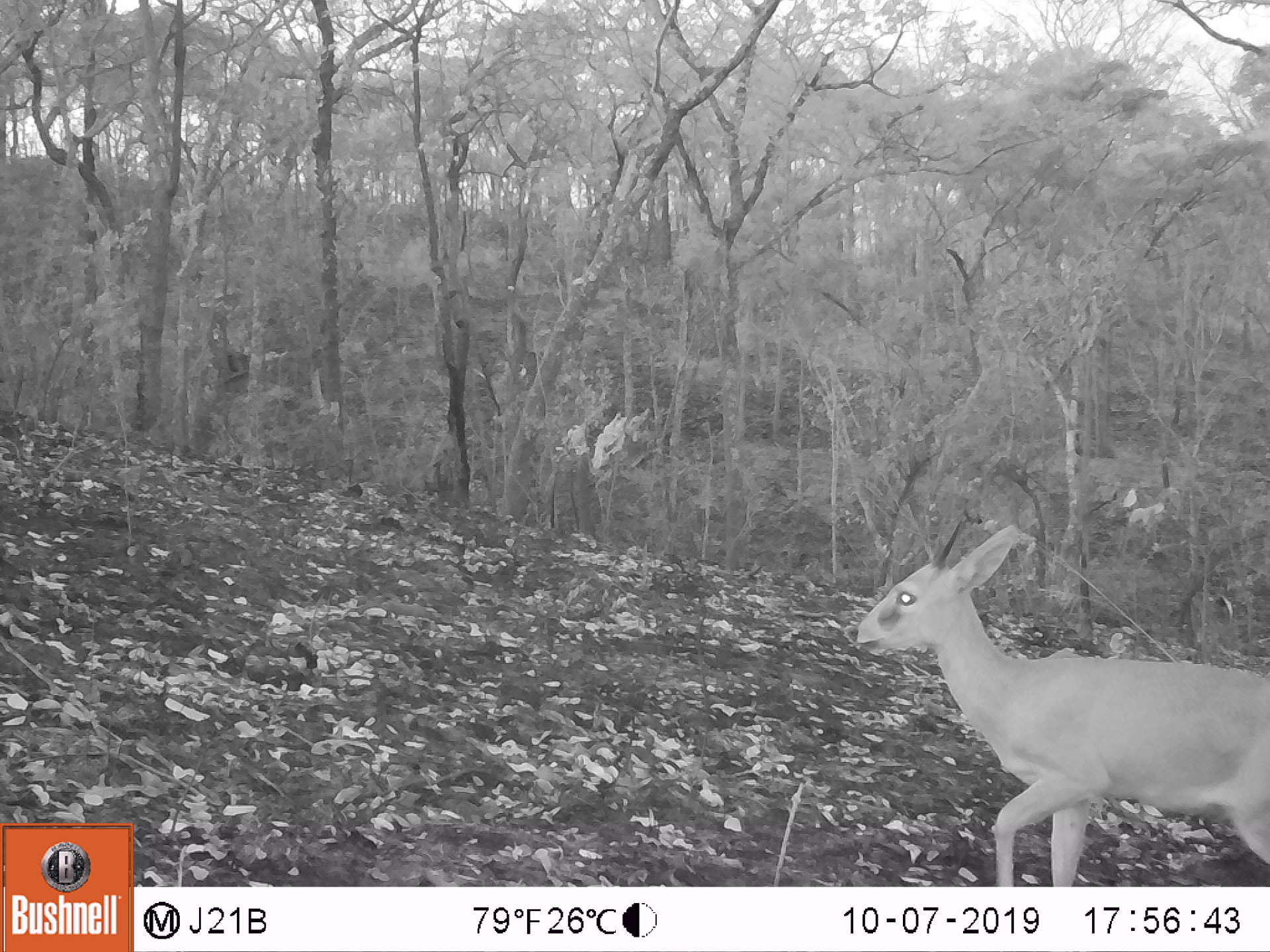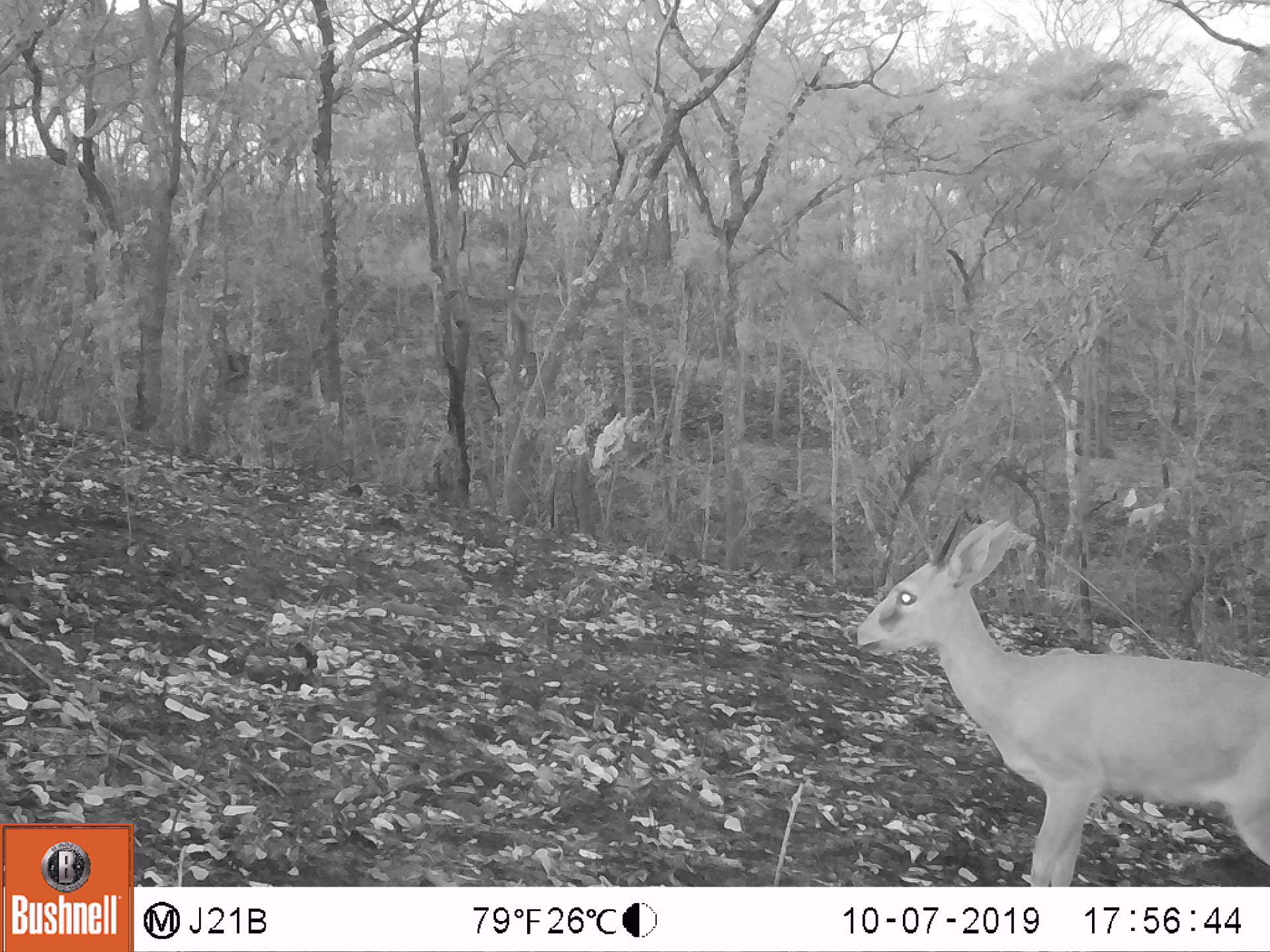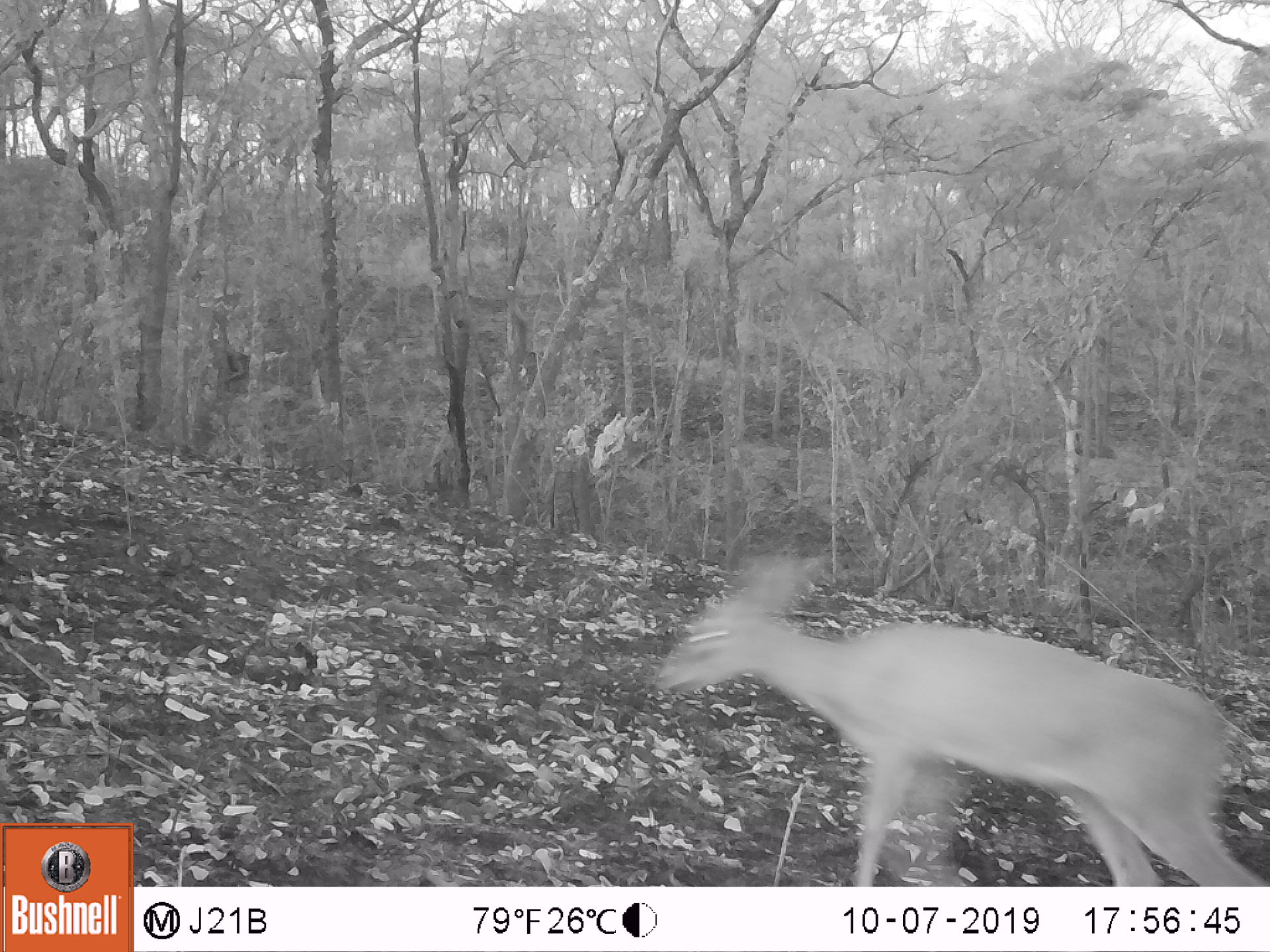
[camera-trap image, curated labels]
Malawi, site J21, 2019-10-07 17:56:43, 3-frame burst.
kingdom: Animalia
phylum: Chordata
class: Mammalia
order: Artiodactyla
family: Bovidae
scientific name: Antilopinae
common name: small antelope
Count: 1.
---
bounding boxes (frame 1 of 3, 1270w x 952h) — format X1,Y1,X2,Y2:
small antelope: 844,508,1264,876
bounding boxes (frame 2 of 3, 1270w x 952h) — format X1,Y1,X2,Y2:
small antelope: 848,515,1269,883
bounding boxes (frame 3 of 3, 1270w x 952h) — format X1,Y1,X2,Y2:
small antelope: 646,550,1264,883